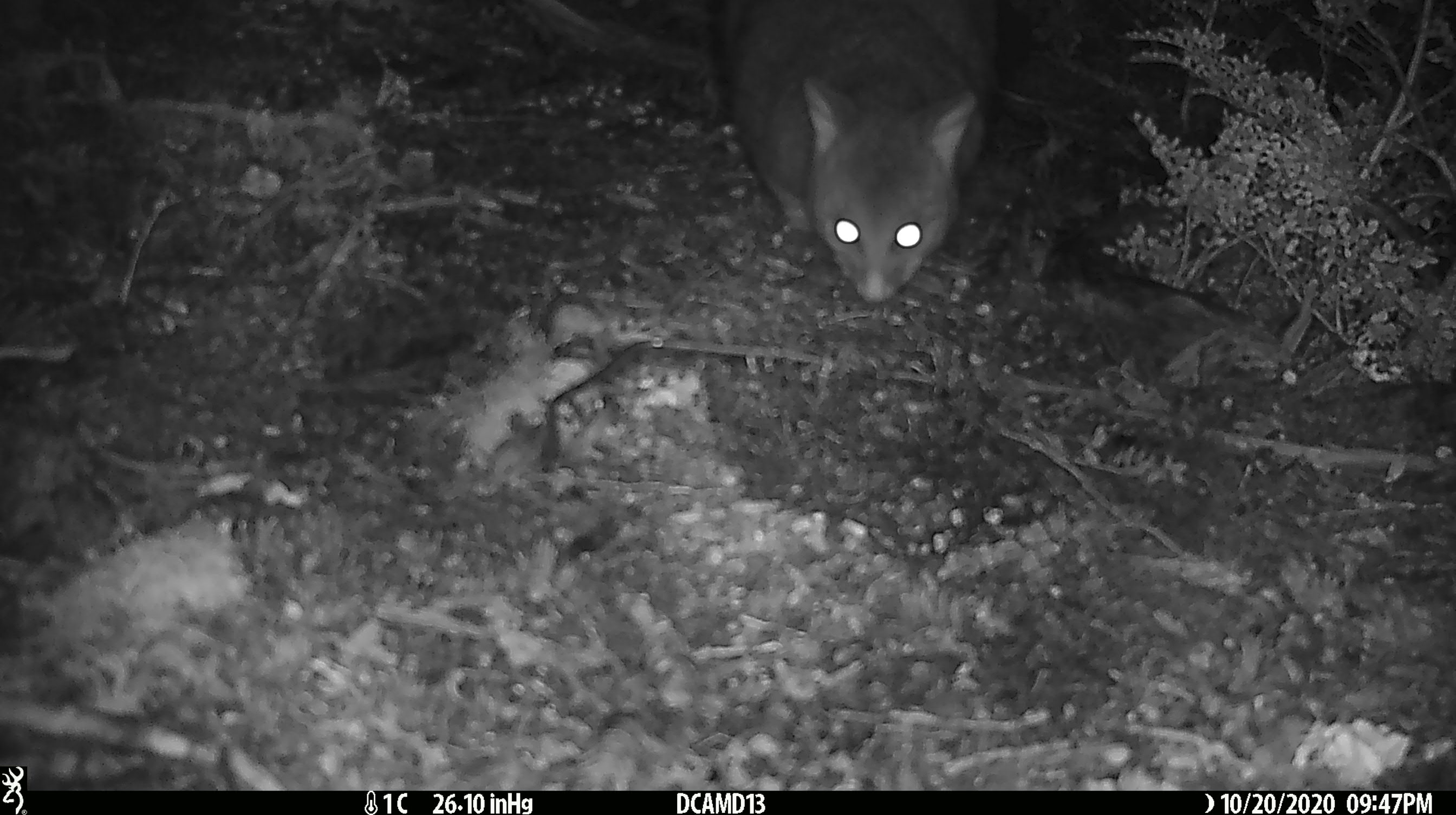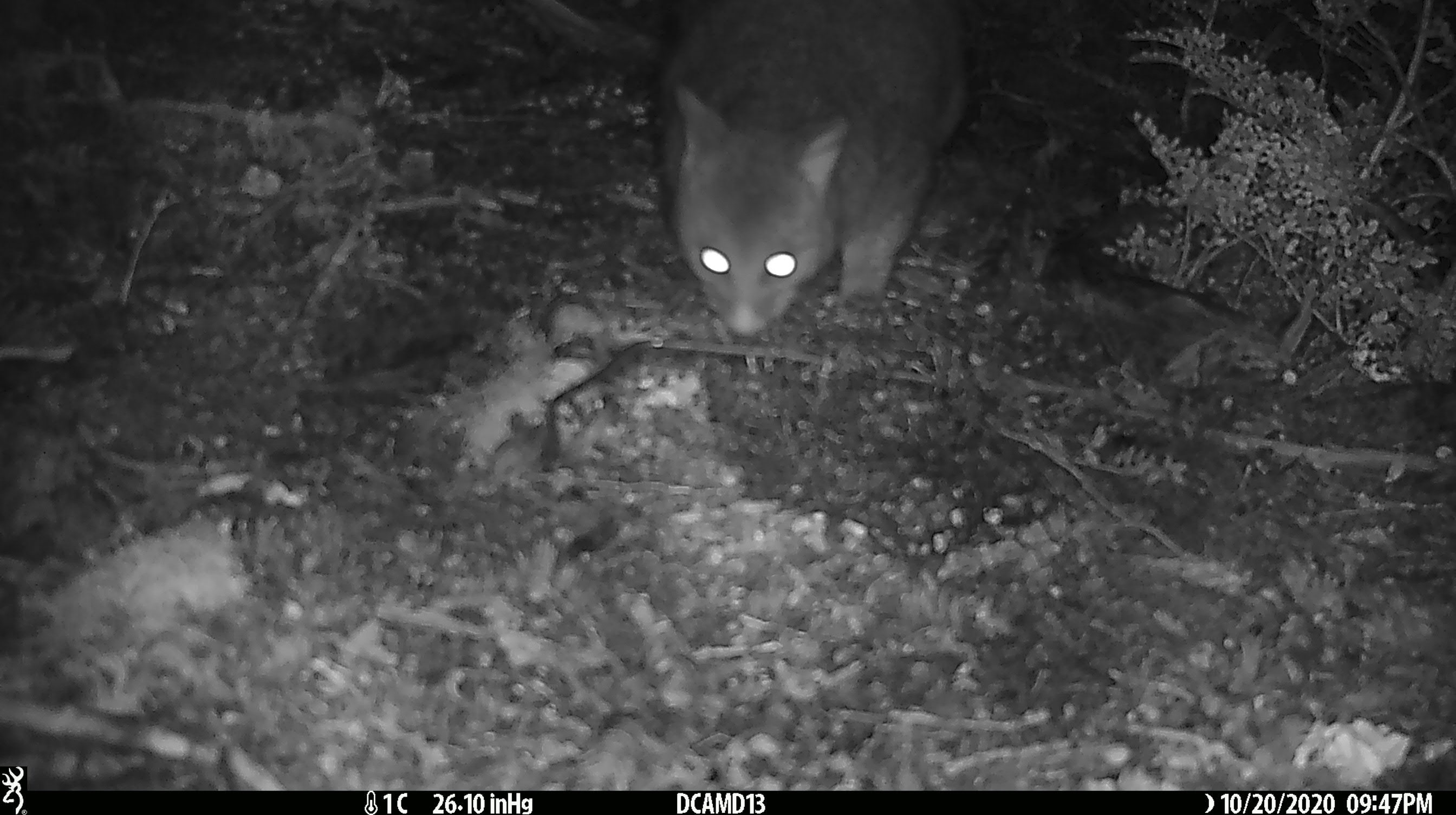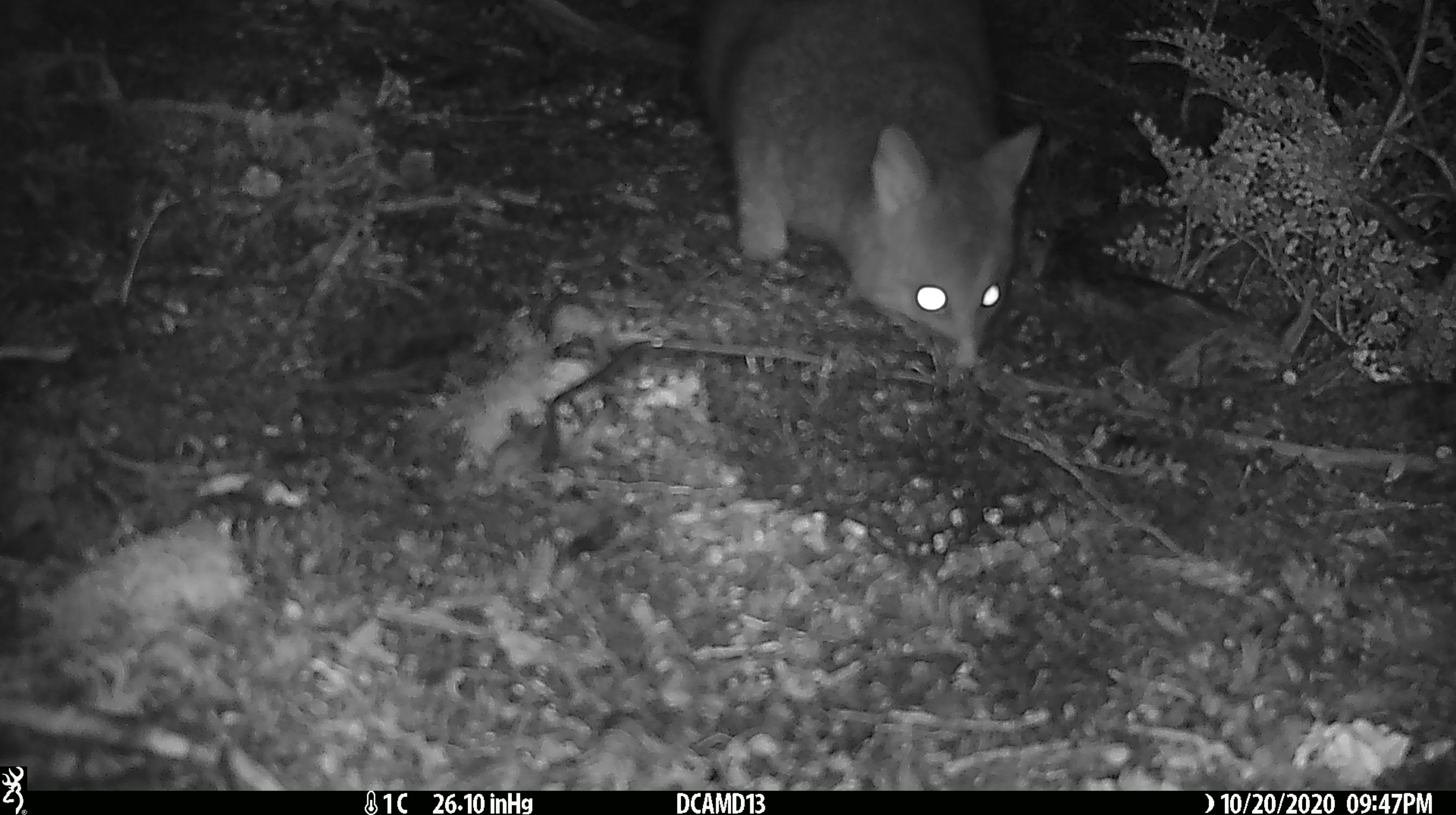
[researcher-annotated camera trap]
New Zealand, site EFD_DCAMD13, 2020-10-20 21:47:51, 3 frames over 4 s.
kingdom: Animalia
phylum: Chordata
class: Mammalia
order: Diprotodontia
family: Phalangeridae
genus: Trichosurus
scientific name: Trichosurus vulpecula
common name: common brushtail possum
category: possum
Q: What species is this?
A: Possum (common brushtail possum) (Trichosurus vulpecula).